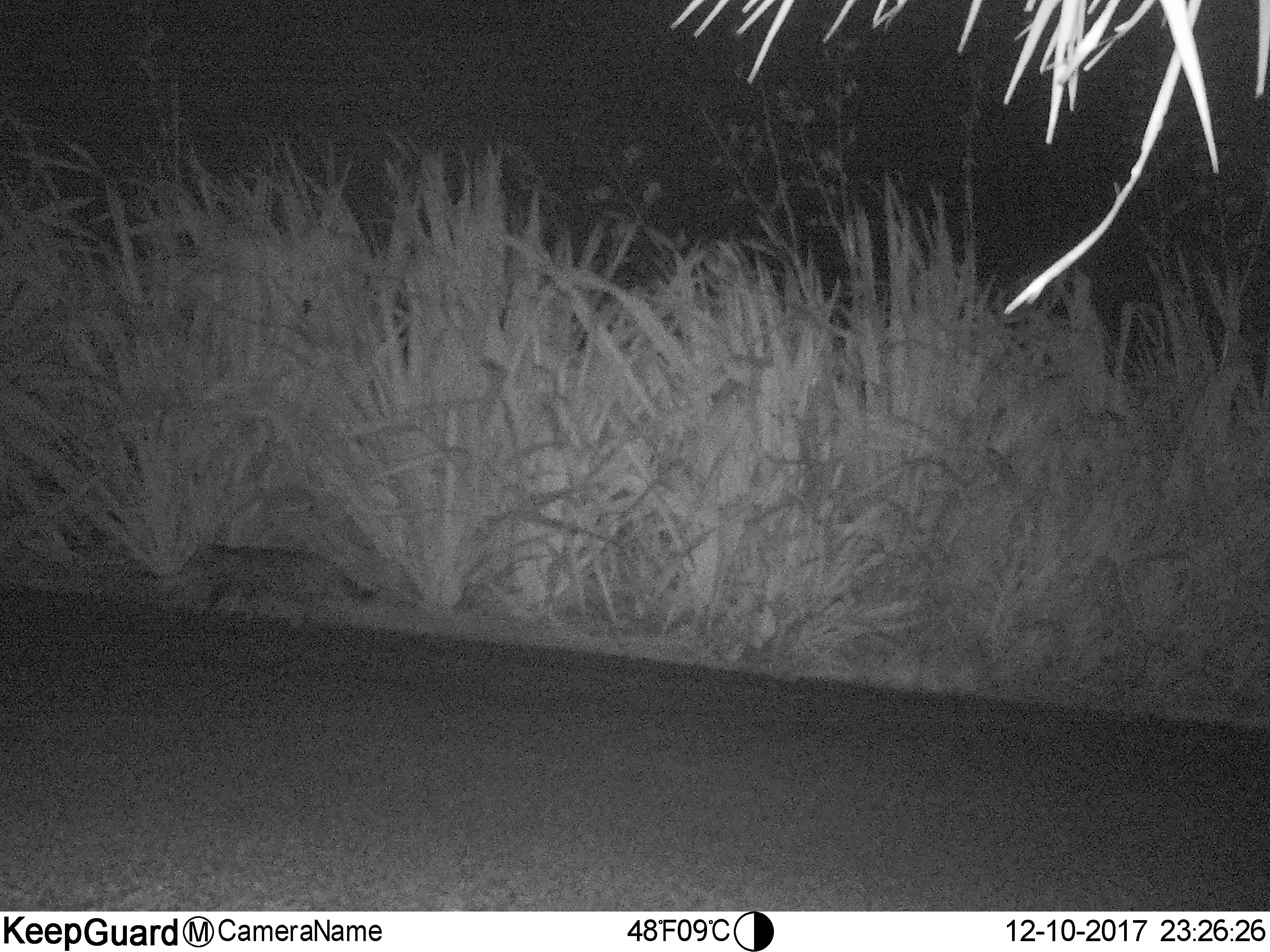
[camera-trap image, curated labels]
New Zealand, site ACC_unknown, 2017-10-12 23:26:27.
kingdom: Animalia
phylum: Chordata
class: Mammalia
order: Carnivora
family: Felidae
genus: Felis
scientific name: Felis catus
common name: domestic cat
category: cat